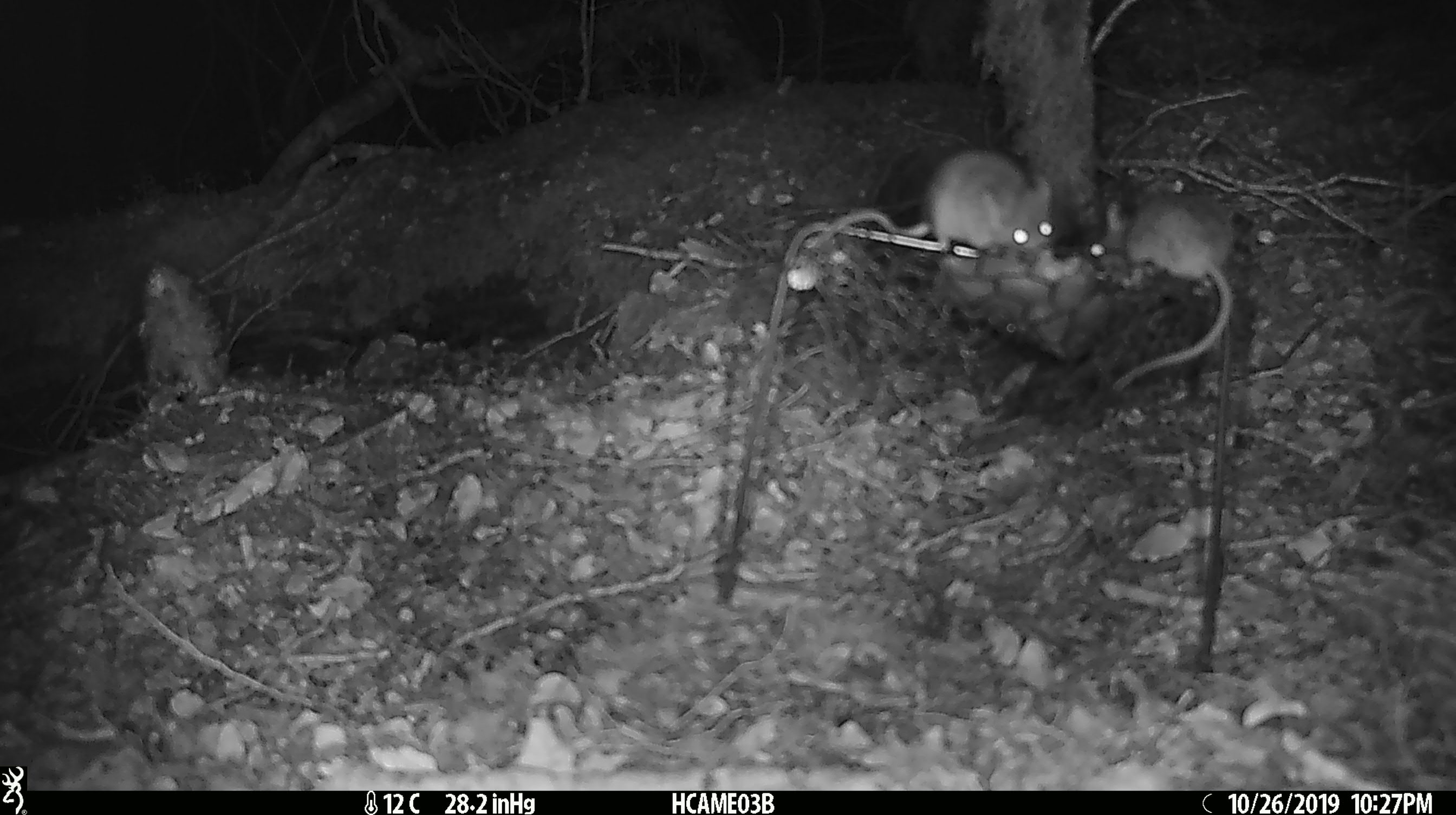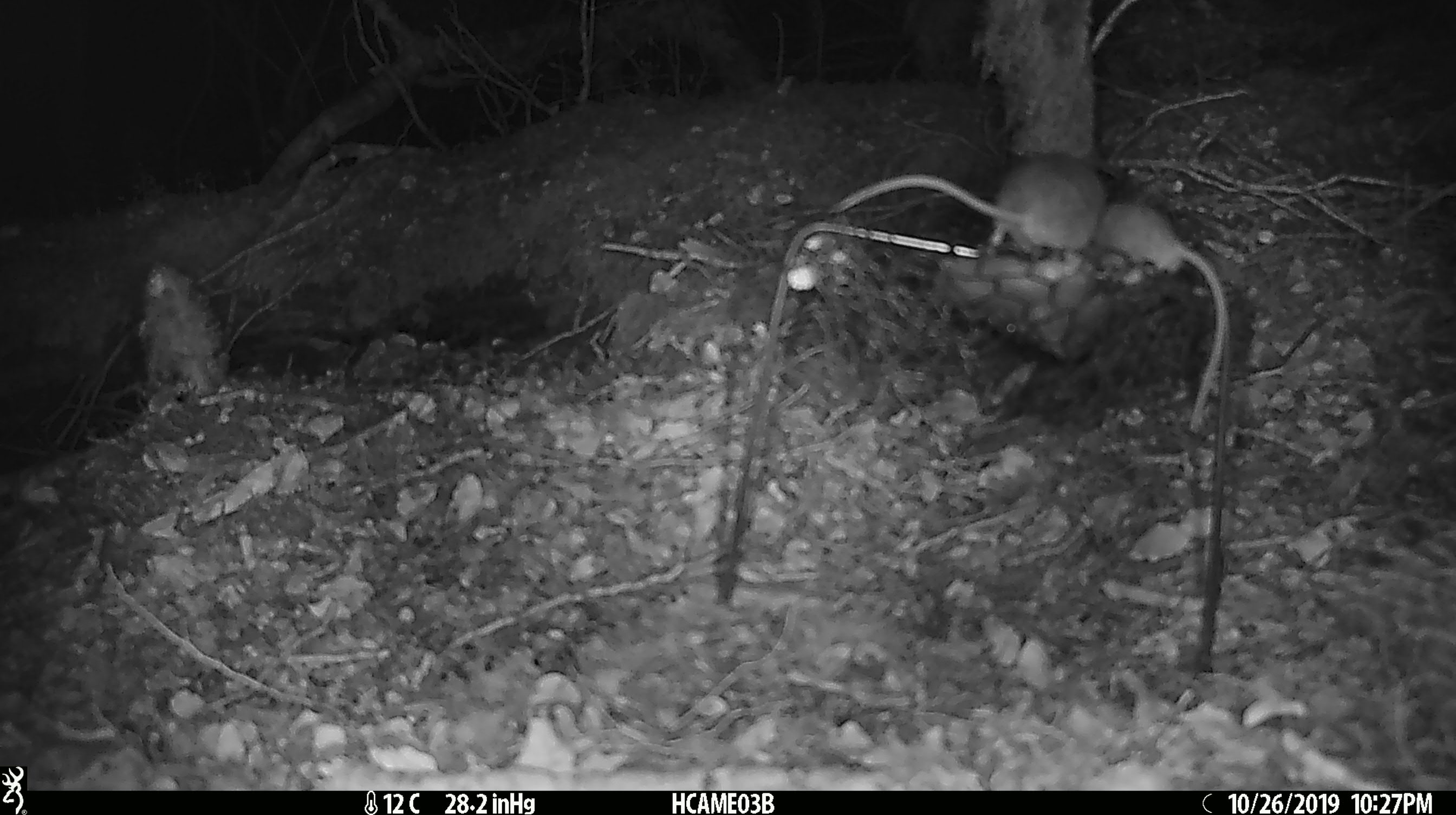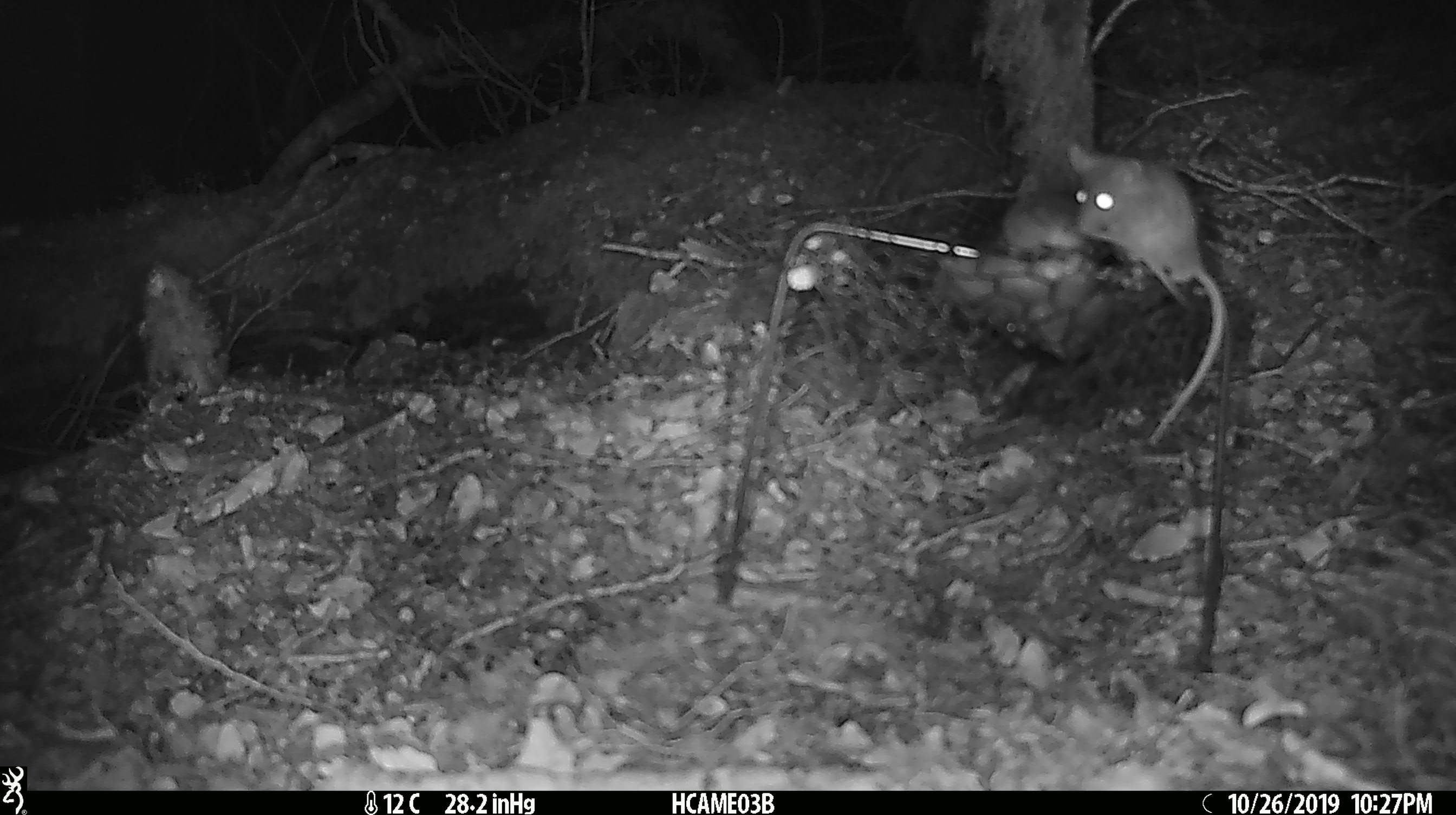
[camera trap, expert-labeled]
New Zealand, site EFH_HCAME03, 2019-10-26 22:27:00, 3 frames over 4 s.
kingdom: Animalia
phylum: Chordata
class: Mammalia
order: Rodentia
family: Muridae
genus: Mus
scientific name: Mus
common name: mouse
Mouse (Mus).